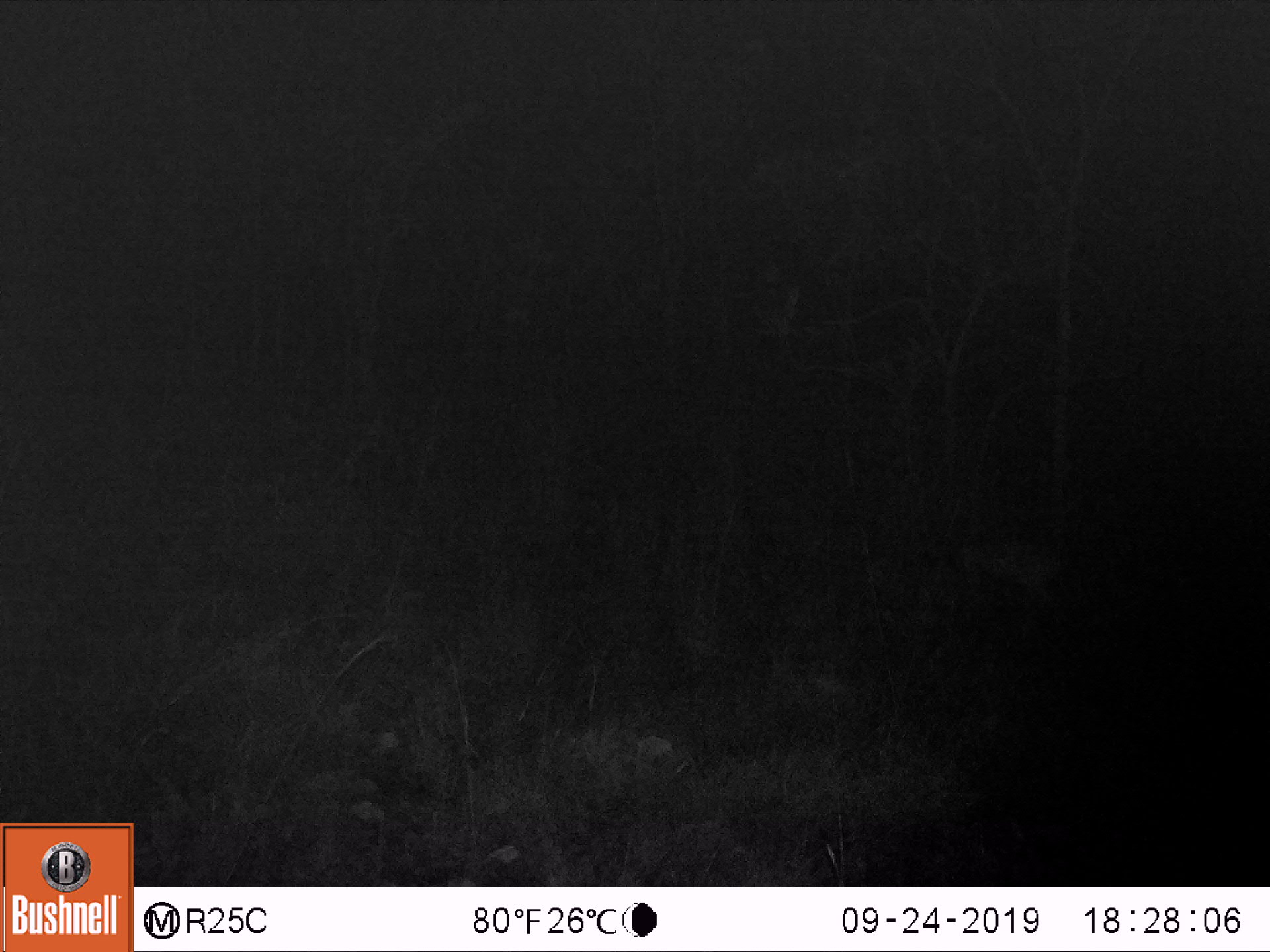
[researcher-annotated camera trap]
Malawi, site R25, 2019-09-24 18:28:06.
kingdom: Animalia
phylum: Chordata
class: Mammalia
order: Artiodactyla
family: Bovidae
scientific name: Antilopinae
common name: small antelope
Small antelope (Antilopinae), count 1.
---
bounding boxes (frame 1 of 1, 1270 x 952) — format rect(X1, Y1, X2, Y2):
small antelope: rect(946, 515, 1080, 642)